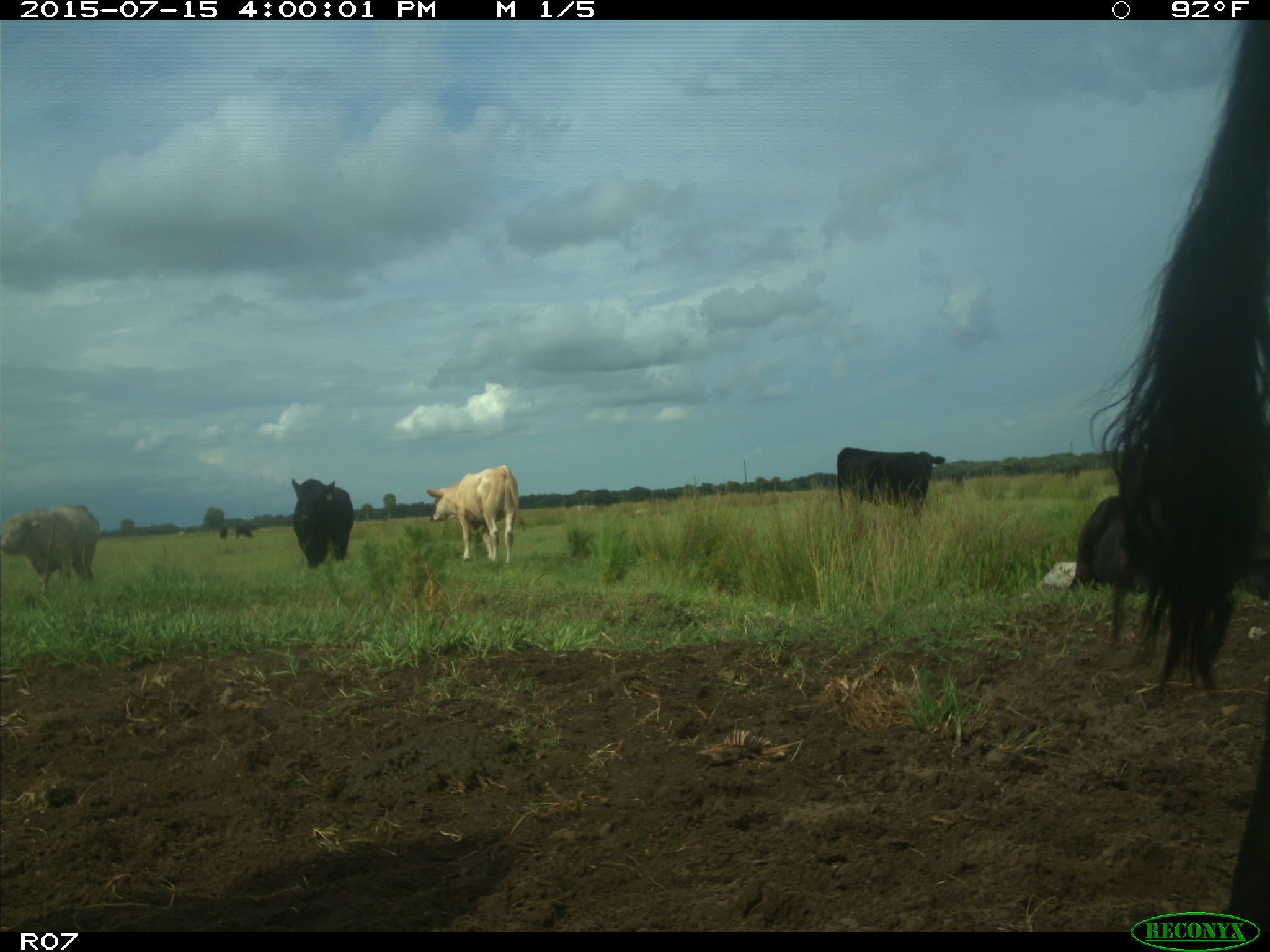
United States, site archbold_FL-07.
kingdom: Animalia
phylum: Chordata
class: Mammalia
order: Artiodactyla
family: Bovidae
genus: Bos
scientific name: Bos taurus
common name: domestic cow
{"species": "Bos taurus (domestic cow)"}